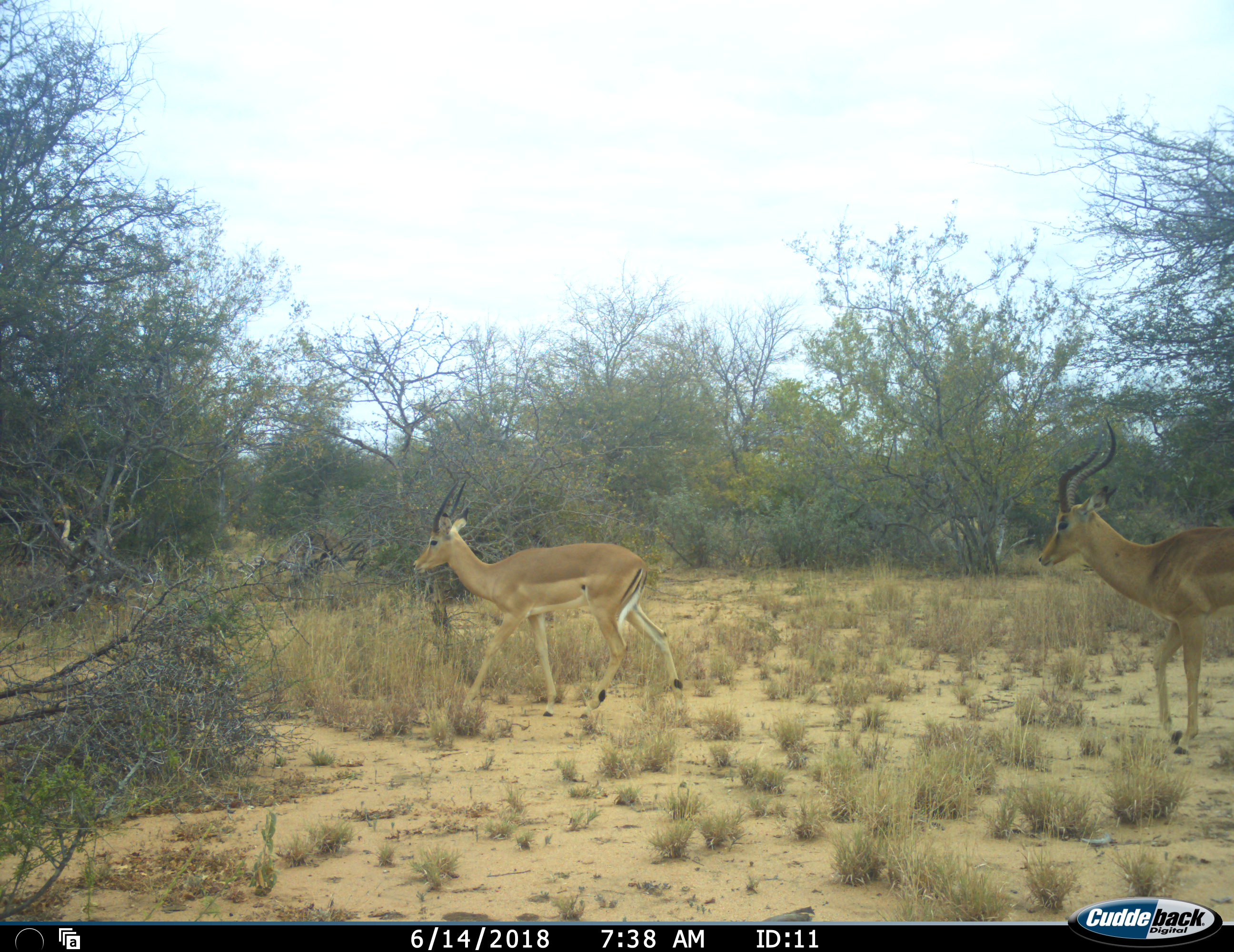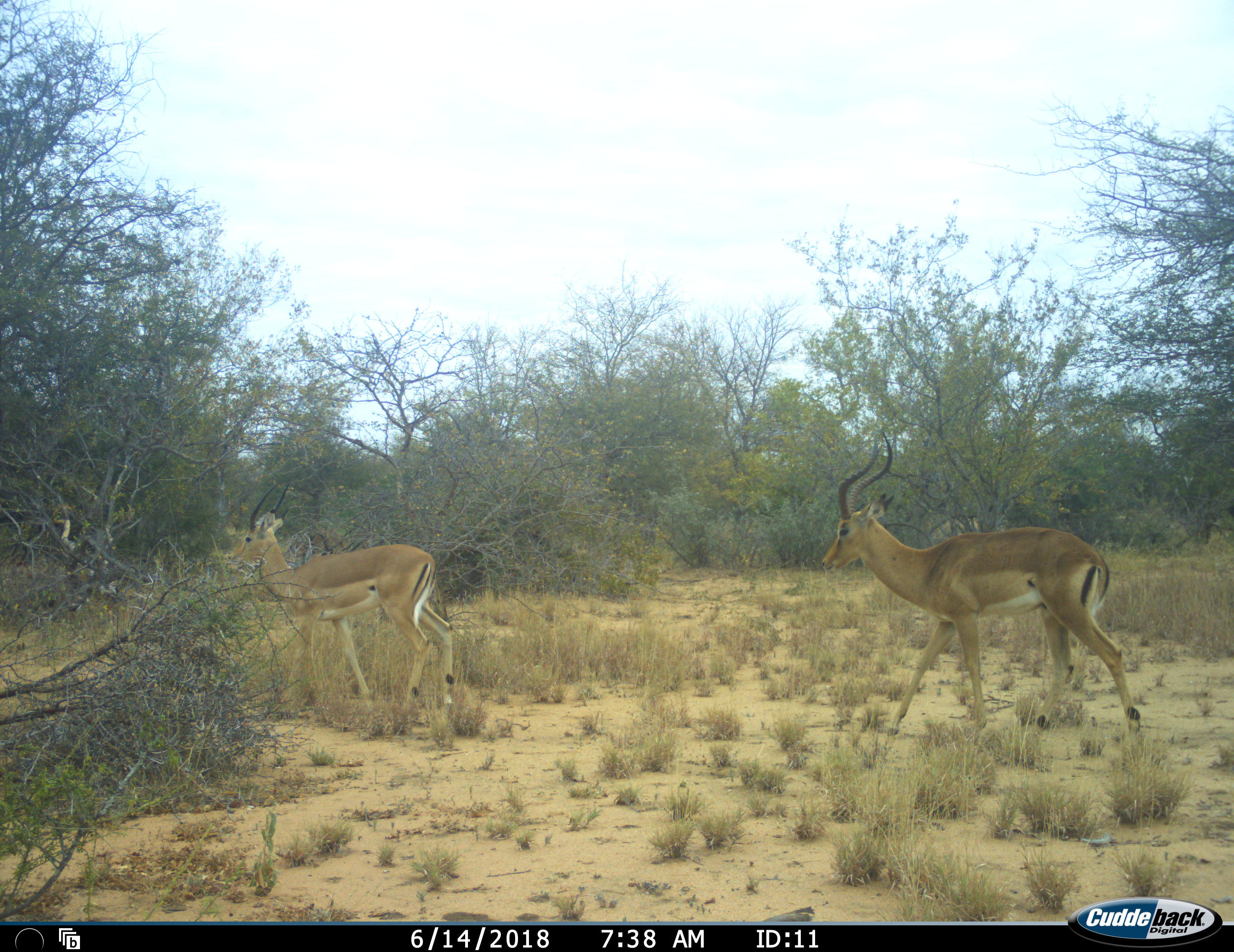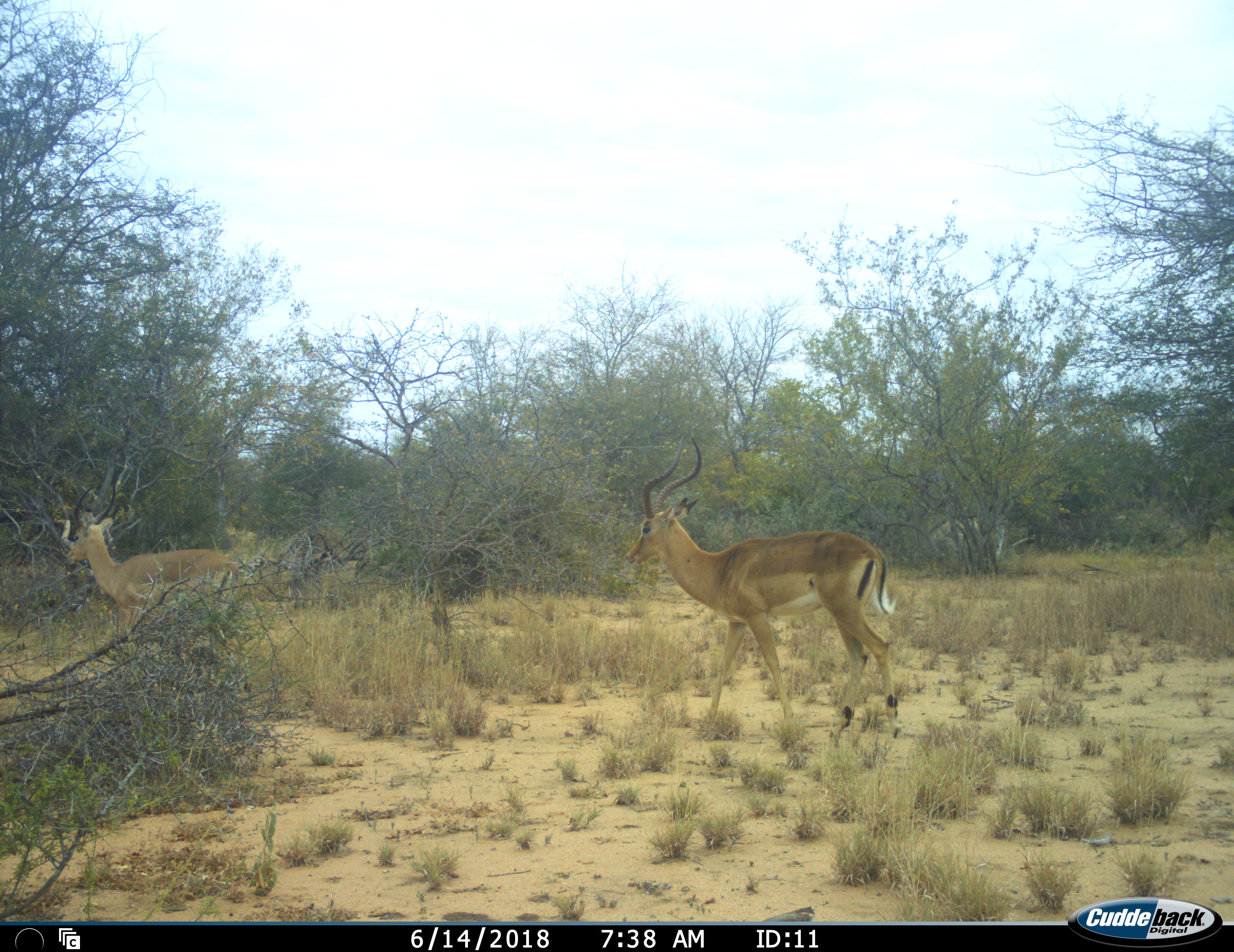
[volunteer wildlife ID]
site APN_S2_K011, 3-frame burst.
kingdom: Animalia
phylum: Chordata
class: Mammalia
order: Artiodactyla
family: Bovidae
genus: Aepyceros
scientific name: Aepyceros melampus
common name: impala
Impala (Aepyceros melampus), count 2. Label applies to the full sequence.